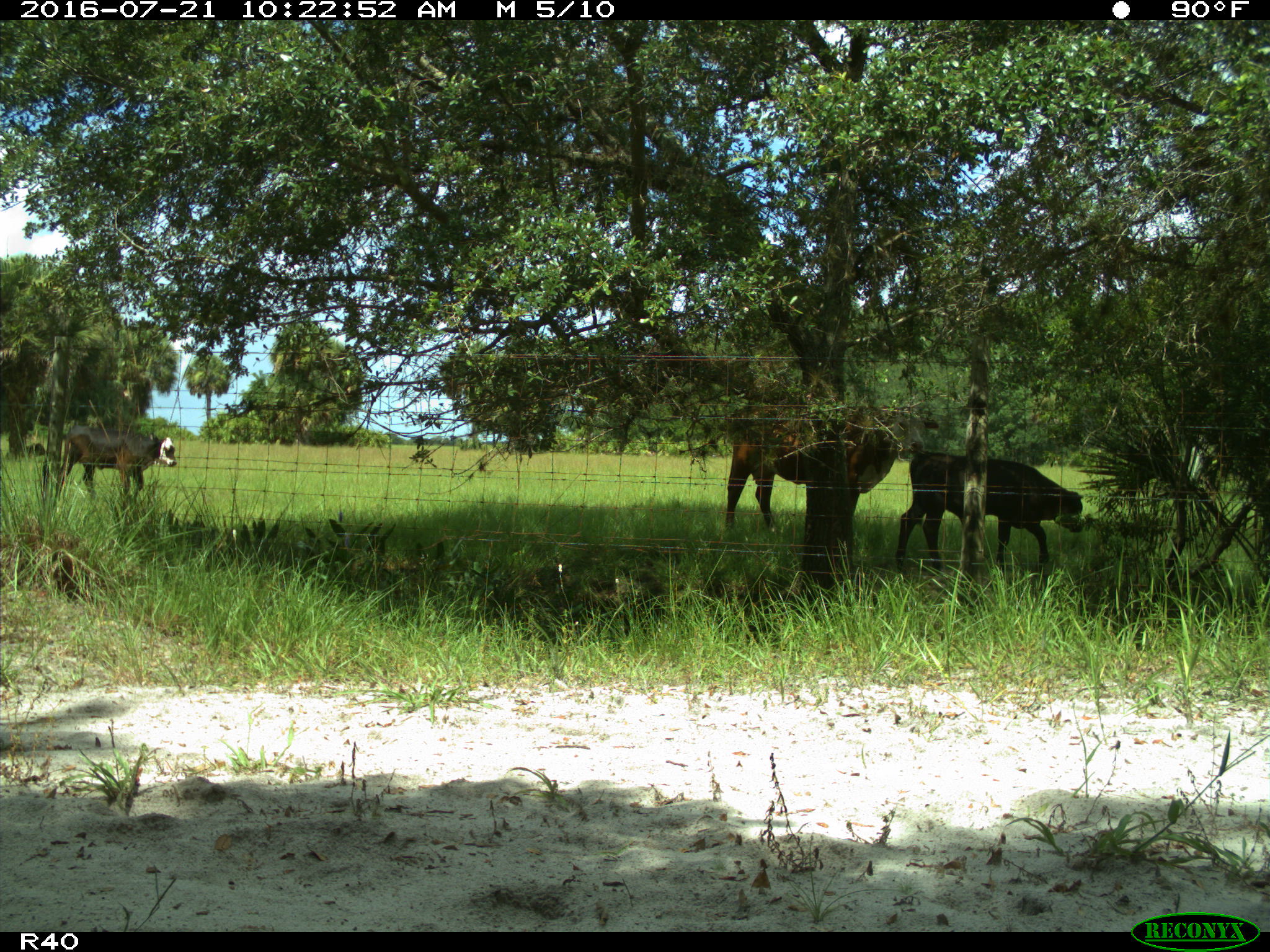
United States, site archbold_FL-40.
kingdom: Animalia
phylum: Chordata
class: Mammalia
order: Artiodactyla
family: Bovidae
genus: Bos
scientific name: Bos taurus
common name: domestic cow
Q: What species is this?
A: Bos taurus (domestic cow).